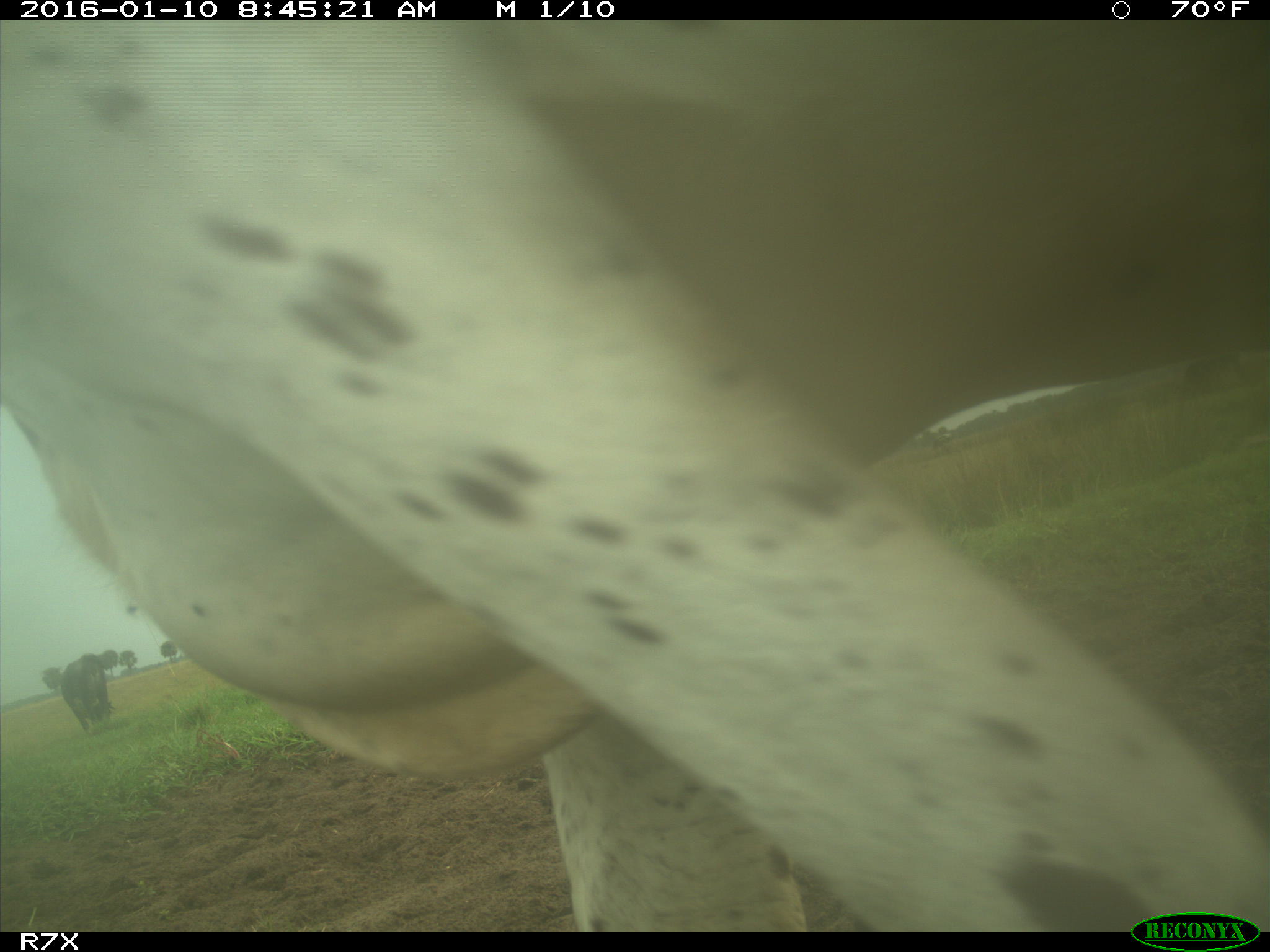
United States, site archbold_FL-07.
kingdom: Animalia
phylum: Chordata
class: Mammalia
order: Artiodactyla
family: Bovidae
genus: Bos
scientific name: Bos taurus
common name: domestic cow